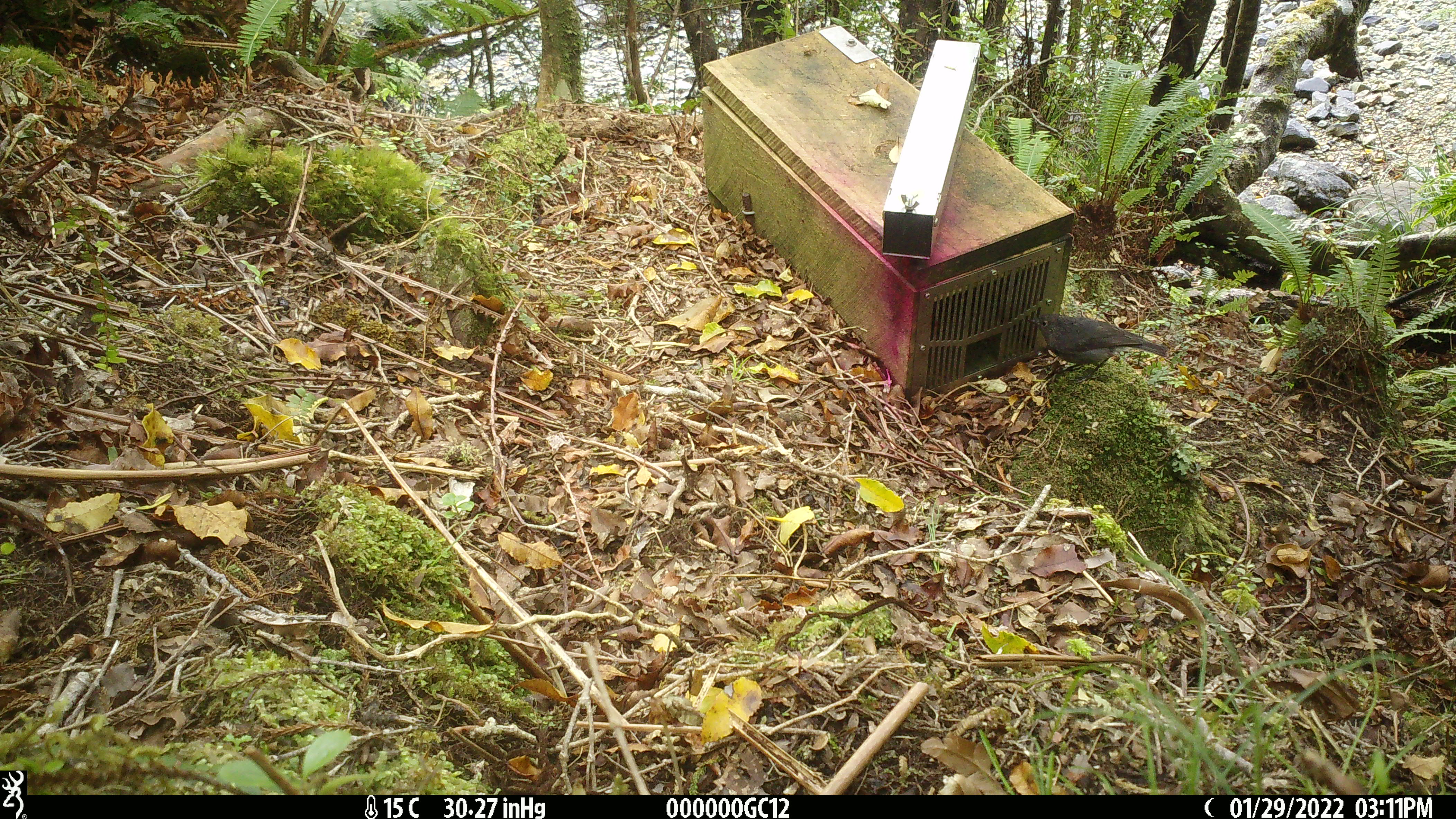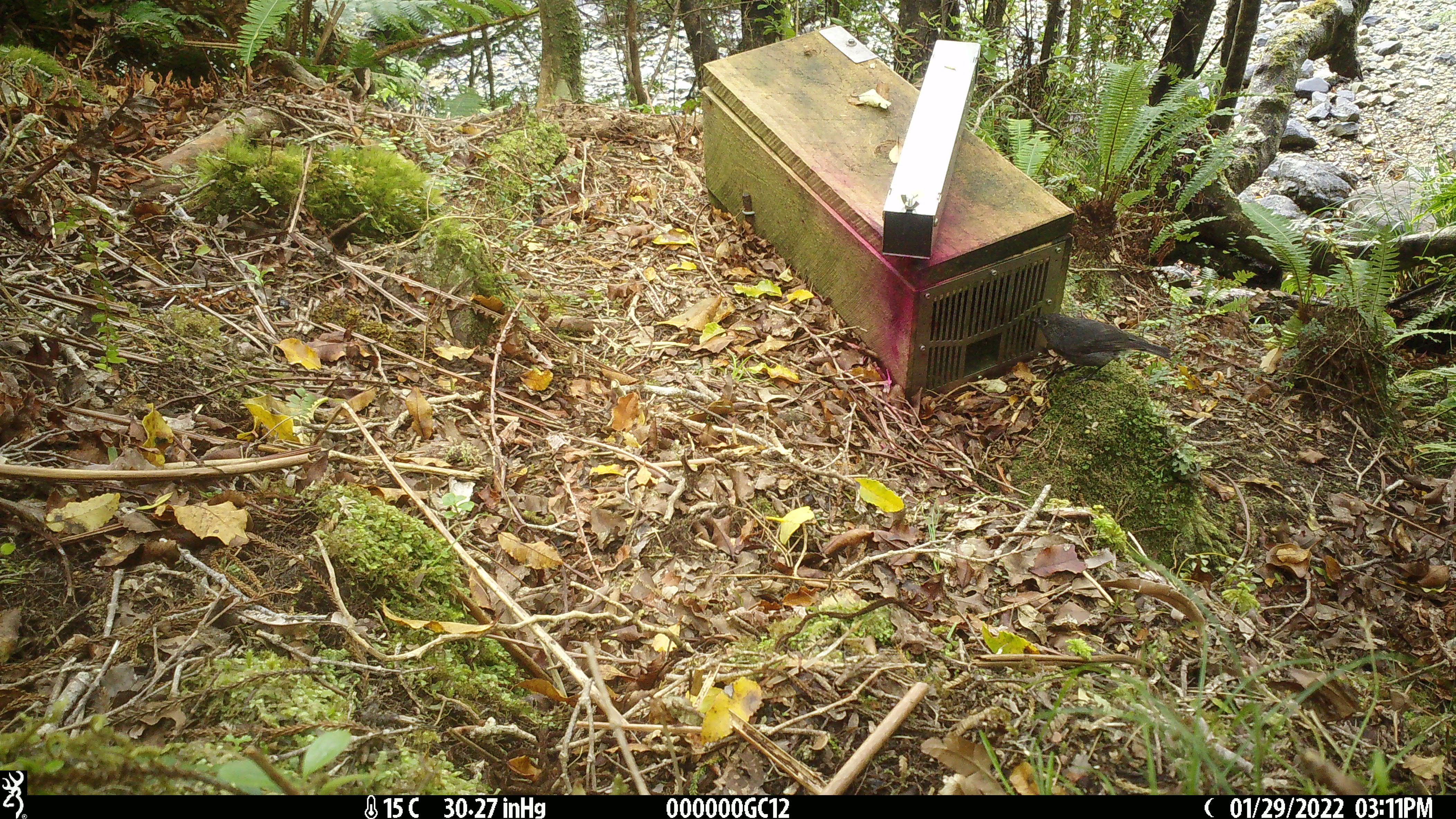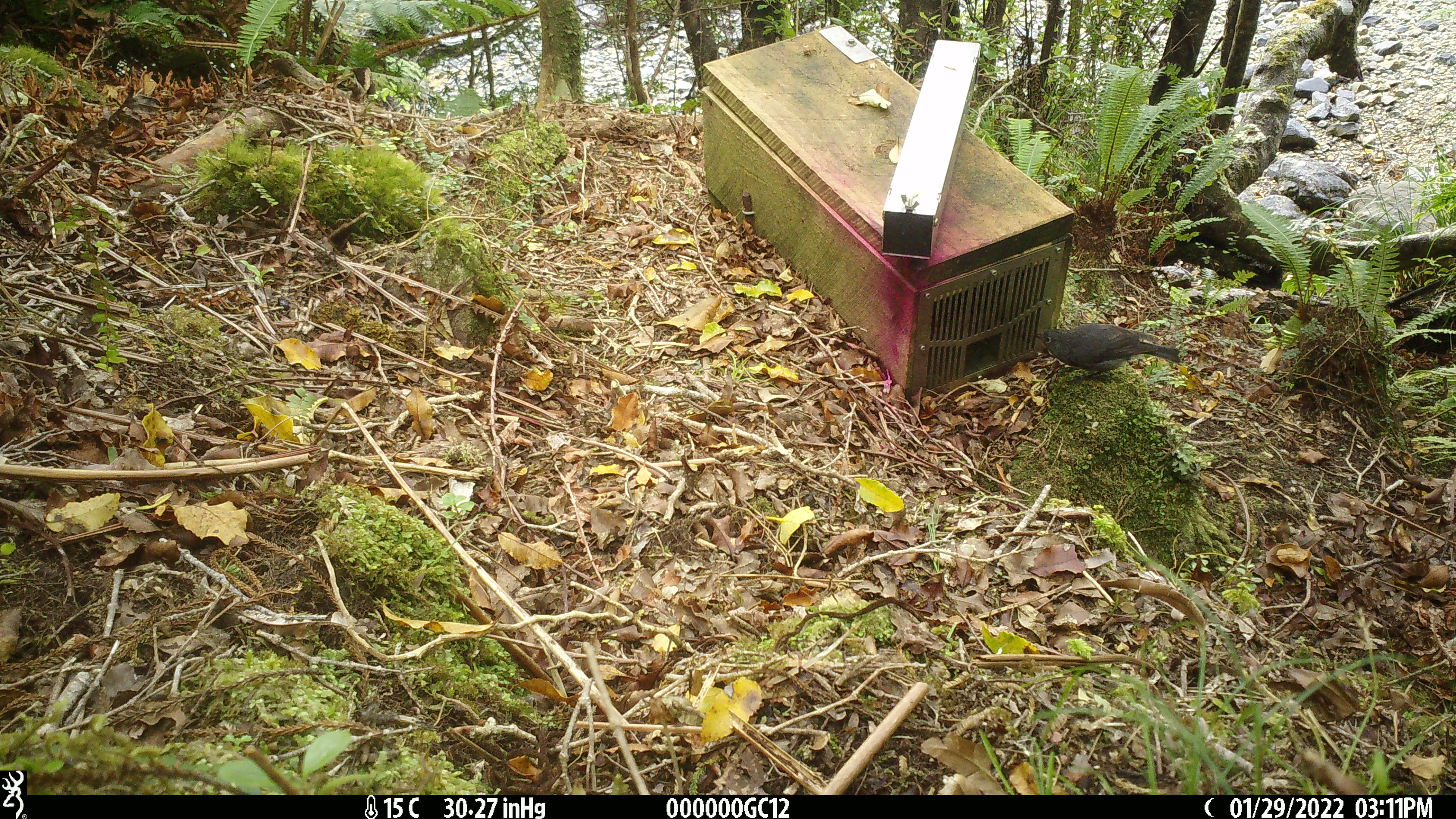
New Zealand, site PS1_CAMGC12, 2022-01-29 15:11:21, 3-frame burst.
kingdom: Animalia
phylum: Chordata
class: Aves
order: Passeriformes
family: Petroicidae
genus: Petroica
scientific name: Petroica australis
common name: new zealand robin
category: robin